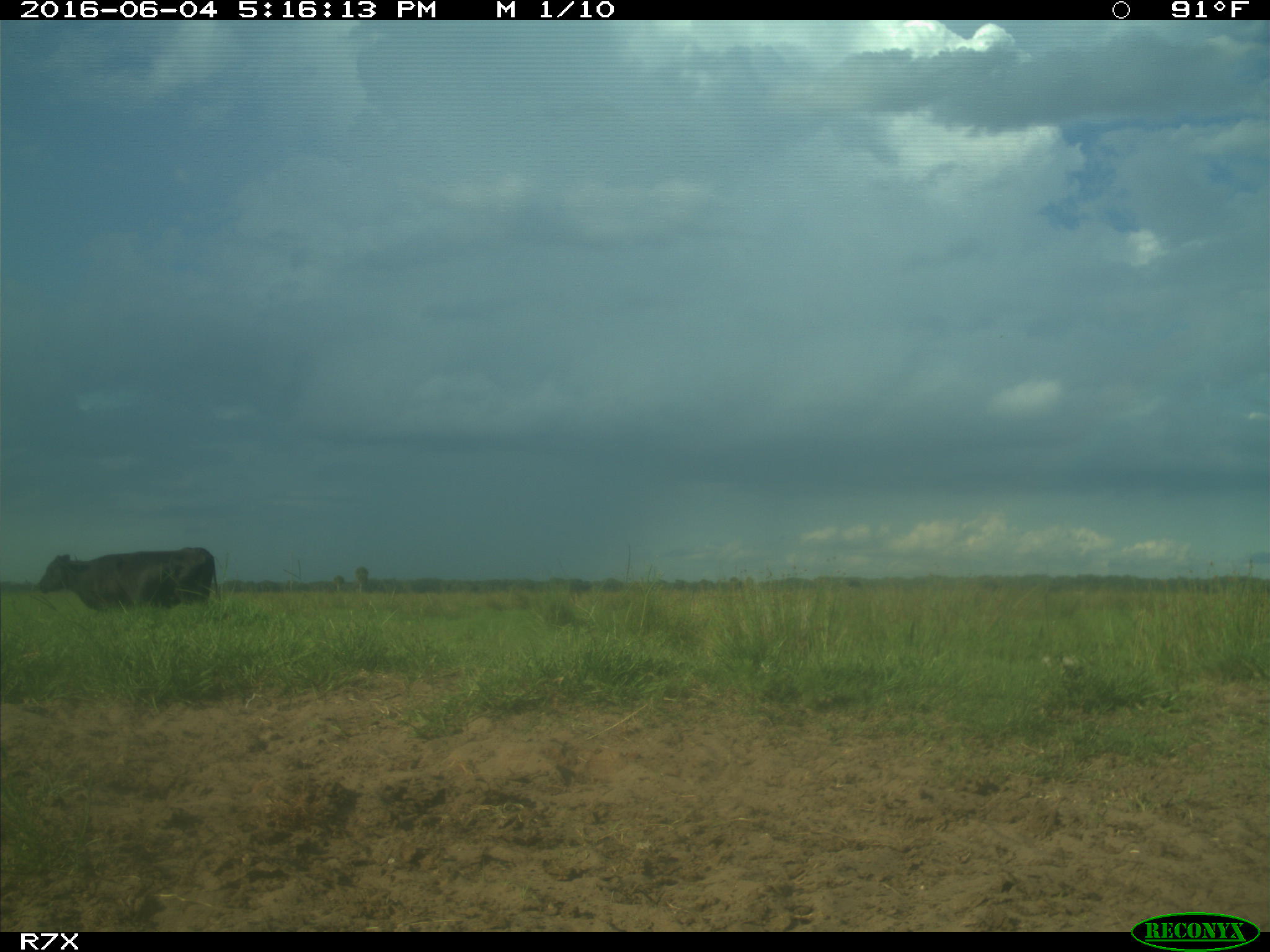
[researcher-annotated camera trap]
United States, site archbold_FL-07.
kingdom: Animalia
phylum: Chordata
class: Mammalia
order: Artiodactyla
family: Bovidae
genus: Bos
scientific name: Bos taurus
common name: domestic cow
Bos taurus (domestic cow).